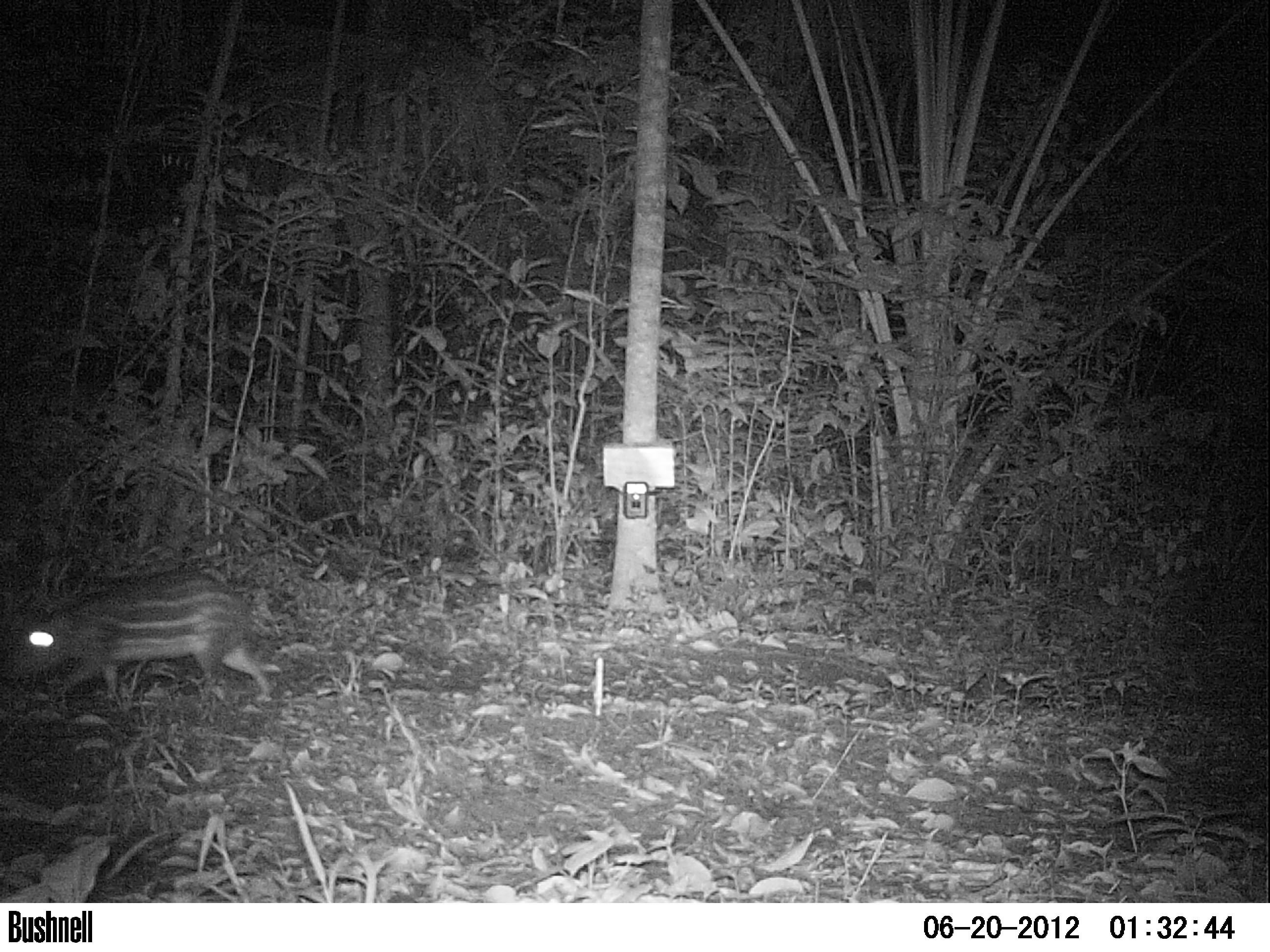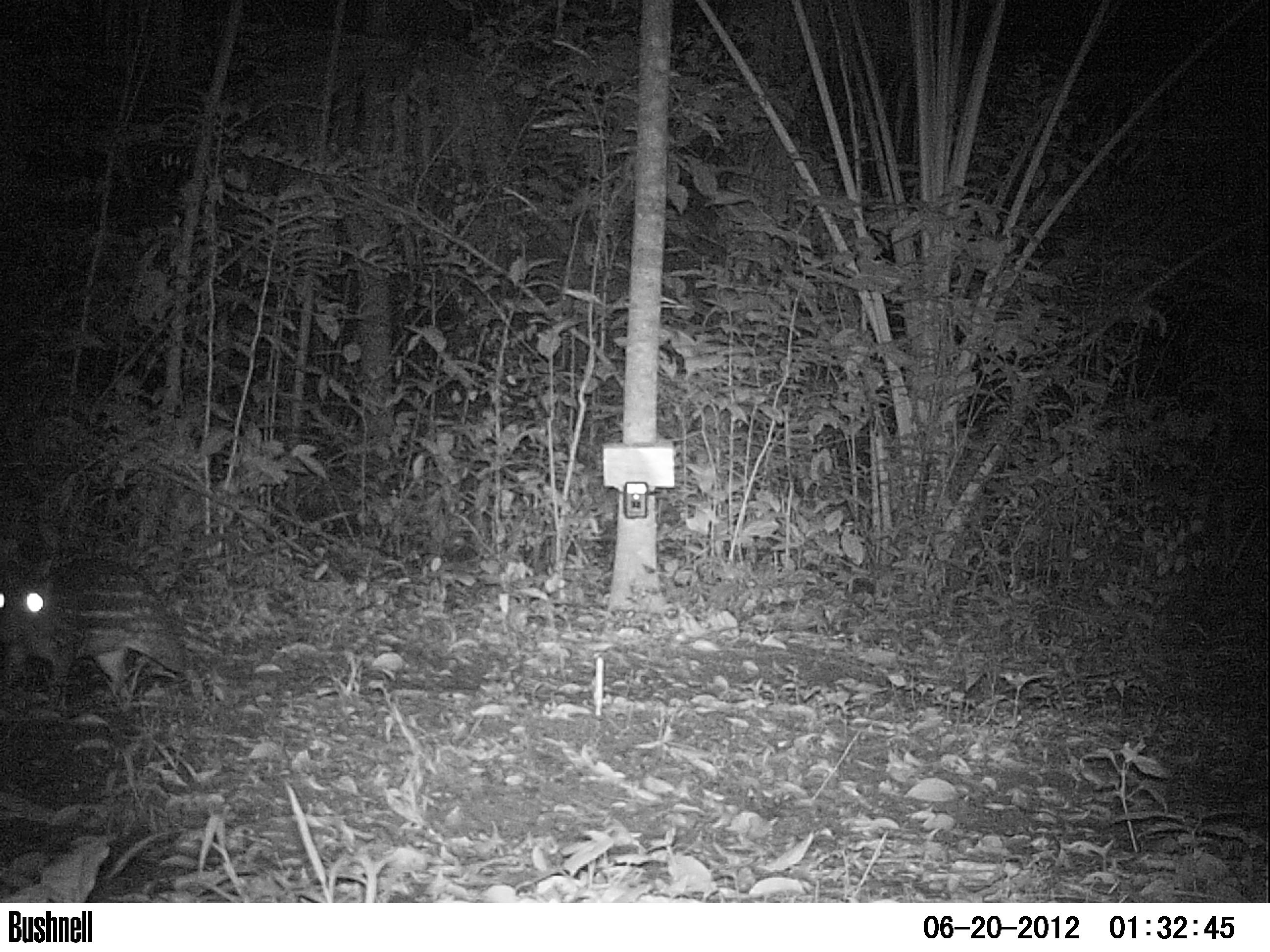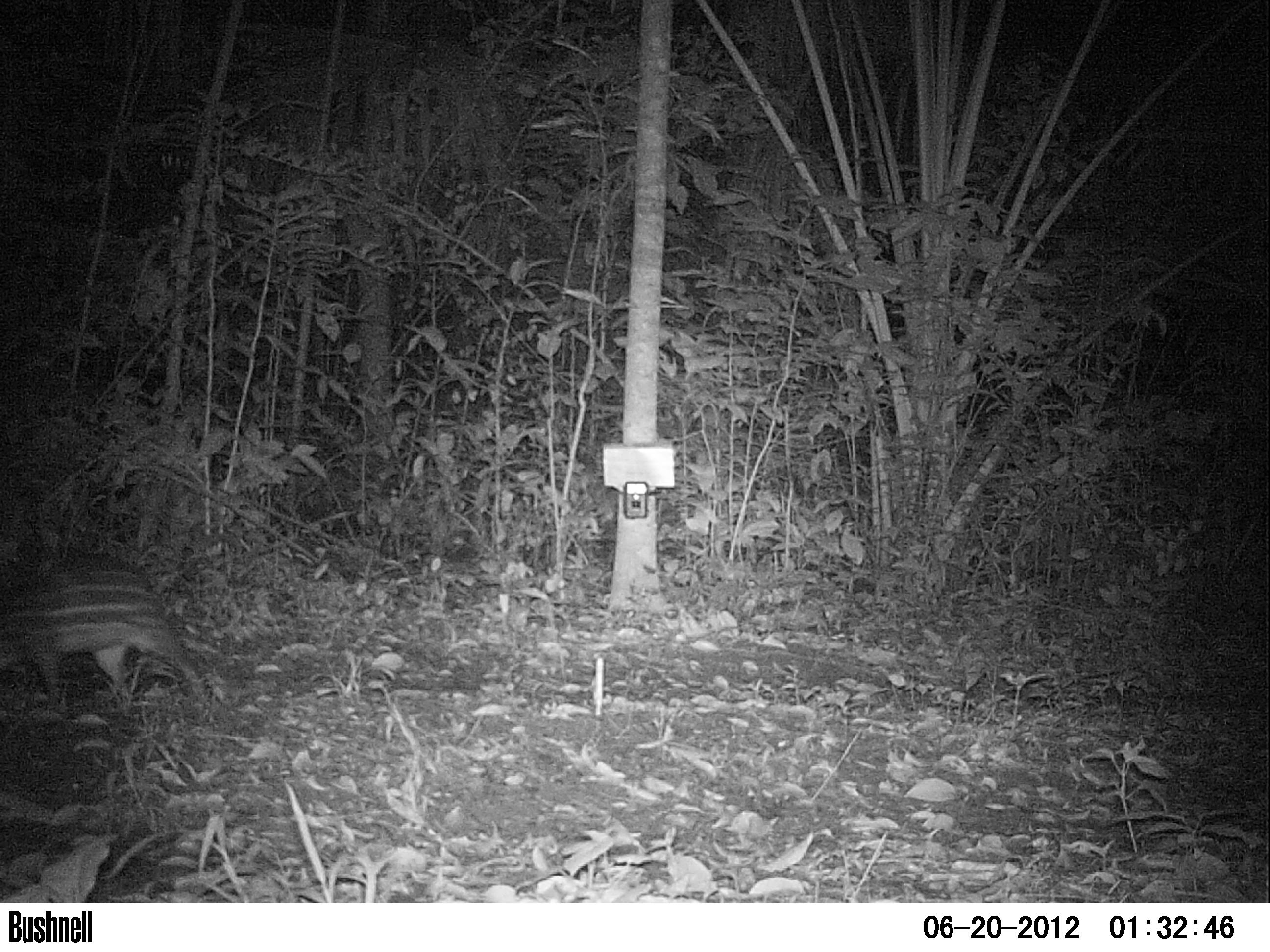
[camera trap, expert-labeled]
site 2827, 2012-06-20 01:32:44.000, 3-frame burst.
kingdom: Animalia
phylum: Chordata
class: Mammalia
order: Rodentia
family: Cuniculidae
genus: Cuniculus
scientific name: Cuniculus paca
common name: spotted paca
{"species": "Cuniculus paca (spotted paca)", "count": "1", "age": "adult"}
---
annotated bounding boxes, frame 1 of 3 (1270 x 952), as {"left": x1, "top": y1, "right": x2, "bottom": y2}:
cuniculus paca: {"left": 4, "top": 566, "right": 280, "bottom": 701}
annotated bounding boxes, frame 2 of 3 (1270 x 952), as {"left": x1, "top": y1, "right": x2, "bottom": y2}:
cuniculus paca: {"left": 0, "top": 556, "right": 202, "bottom": 705}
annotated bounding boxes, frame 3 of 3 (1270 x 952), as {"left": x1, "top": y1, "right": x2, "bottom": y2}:
cuniculus paca: {"left": 0, "top": 549, "right": 211, "bottom": 707}